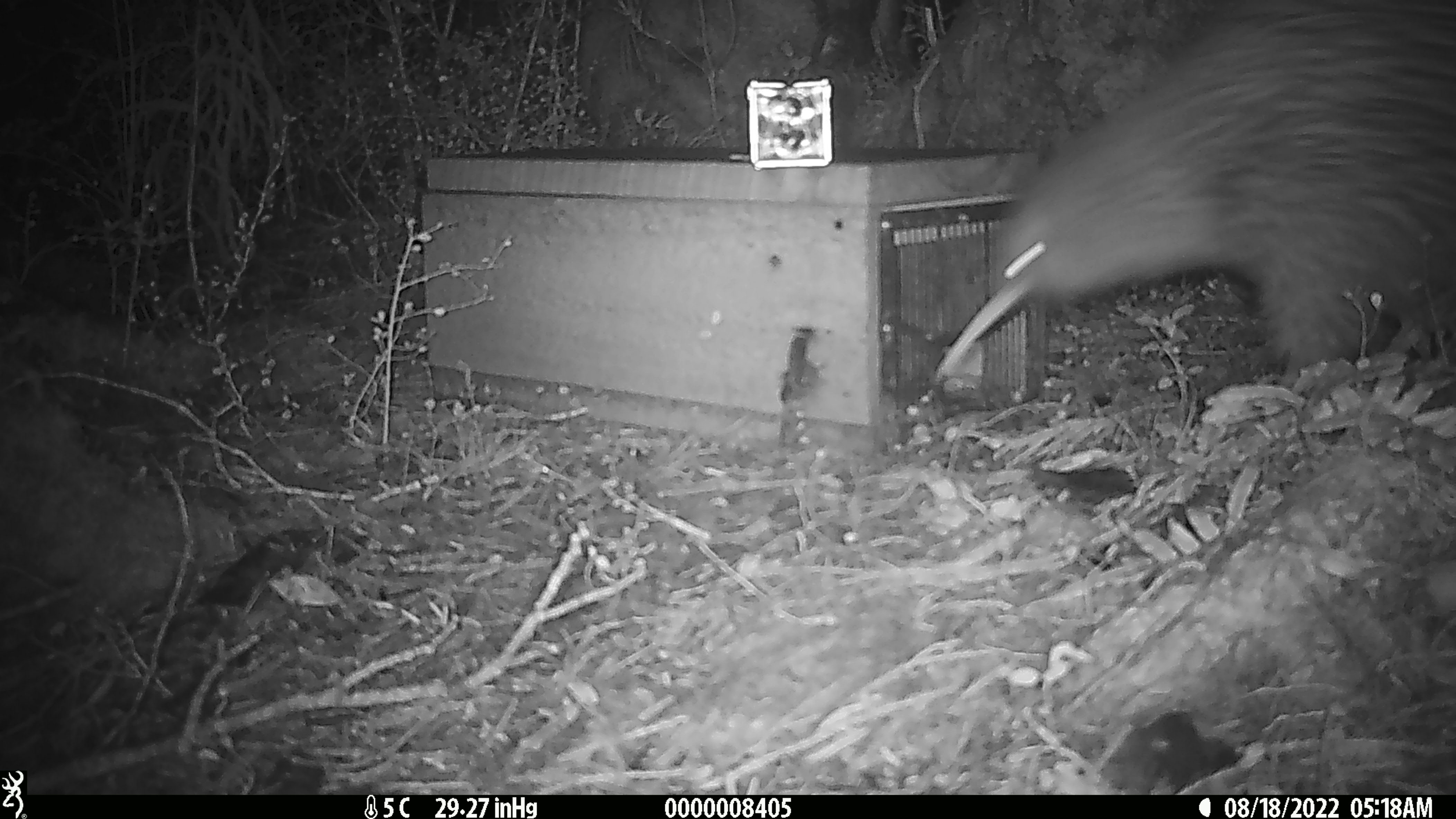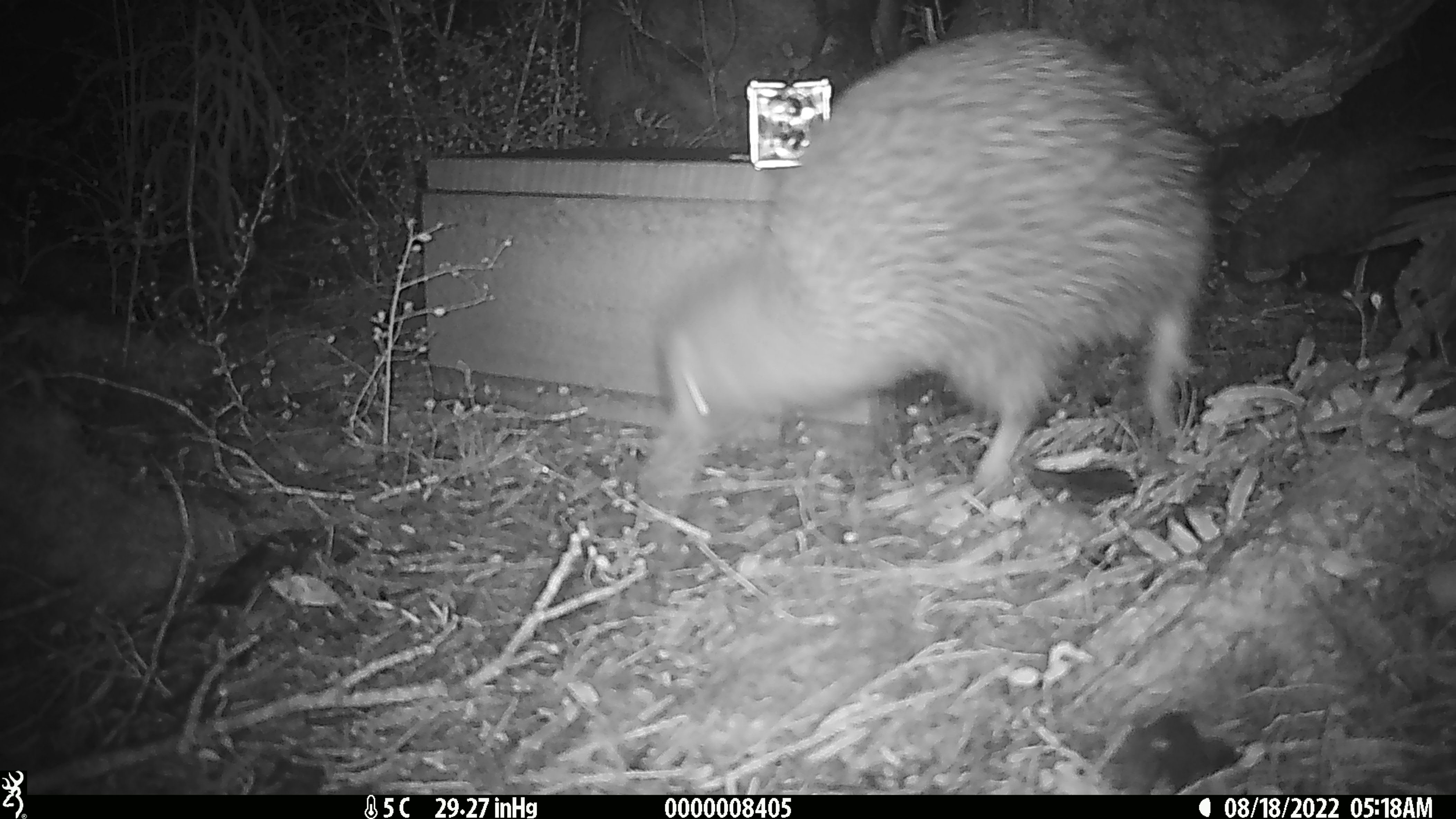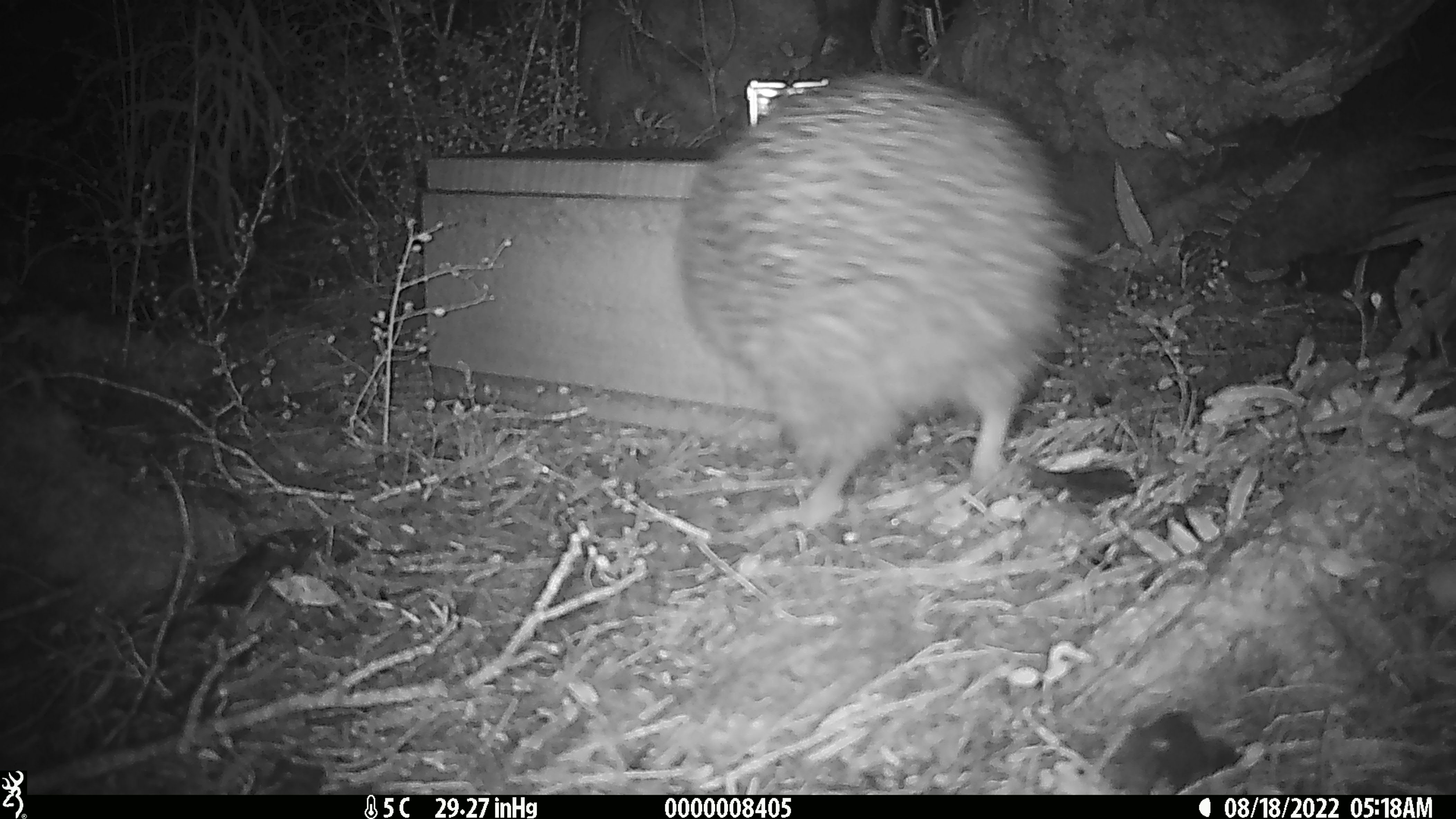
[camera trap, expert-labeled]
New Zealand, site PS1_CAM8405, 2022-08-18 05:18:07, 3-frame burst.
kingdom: Animalia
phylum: Chordata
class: Aves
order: Apterygiformes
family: Apterygidae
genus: Apteryx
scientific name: Apteryx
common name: kiwi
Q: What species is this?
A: Kiwi (Apteryx).